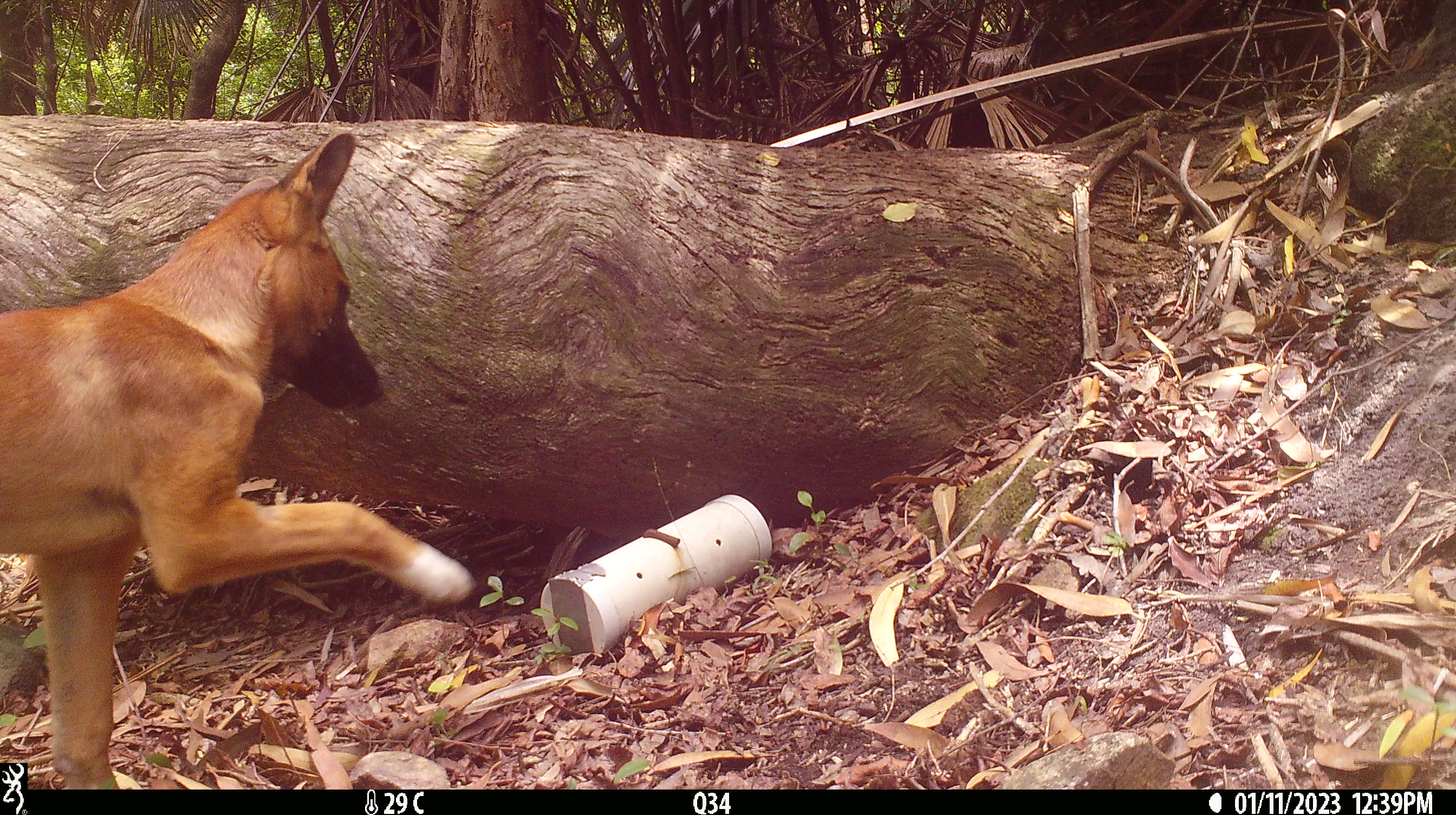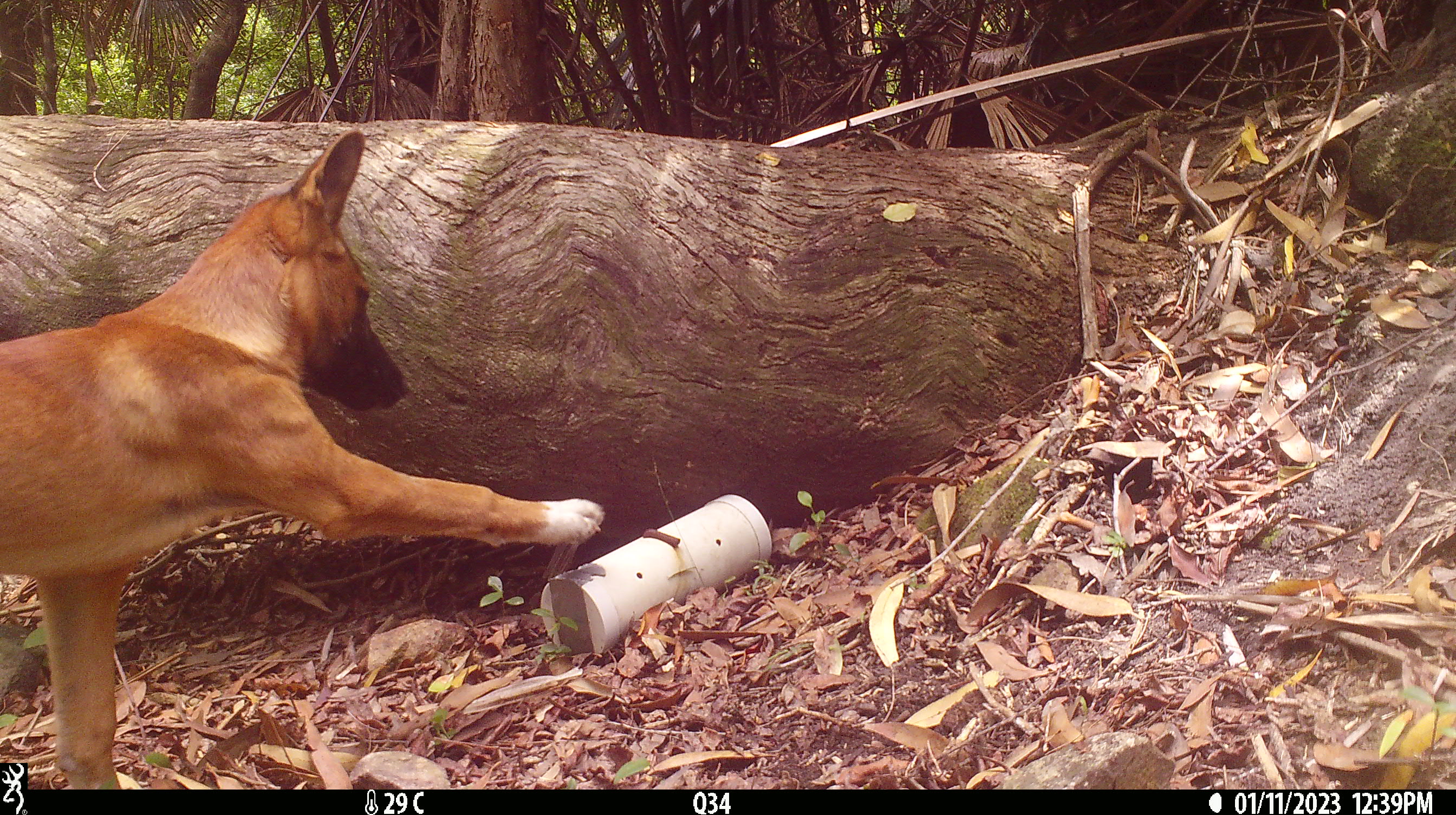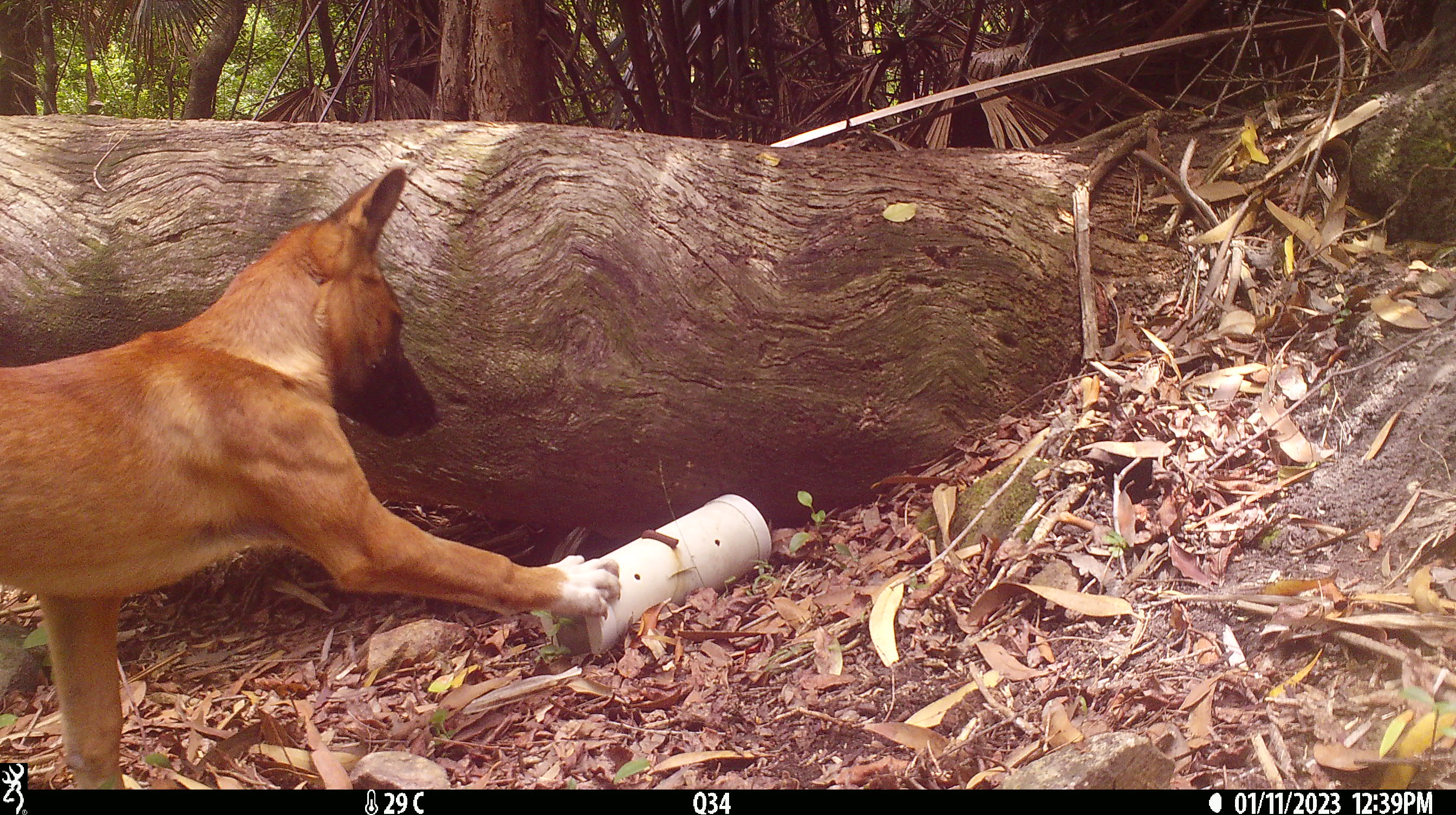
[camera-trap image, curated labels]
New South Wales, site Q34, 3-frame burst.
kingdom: Animalia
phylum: Chordata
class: Mammalia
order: Carnivora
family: Canidae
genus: Canis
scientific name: Canis familiaris dingo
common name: dingo